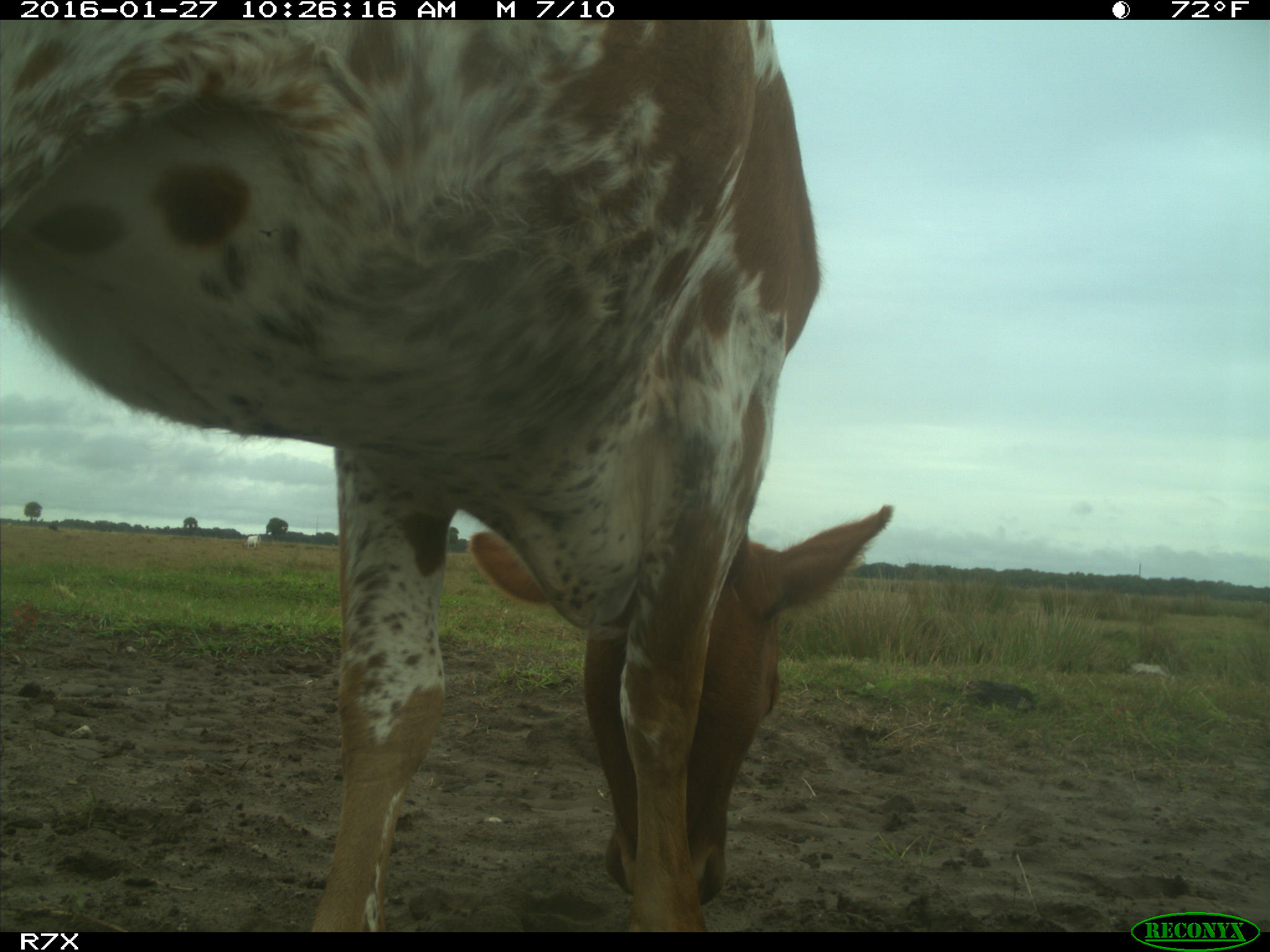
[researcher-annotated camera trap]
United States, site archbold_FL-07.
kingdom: Animalia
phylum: Chordata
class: Mammalia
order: Artiodactyla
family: Bovidae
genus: Bos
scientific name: Bos taurus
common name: domestic cow